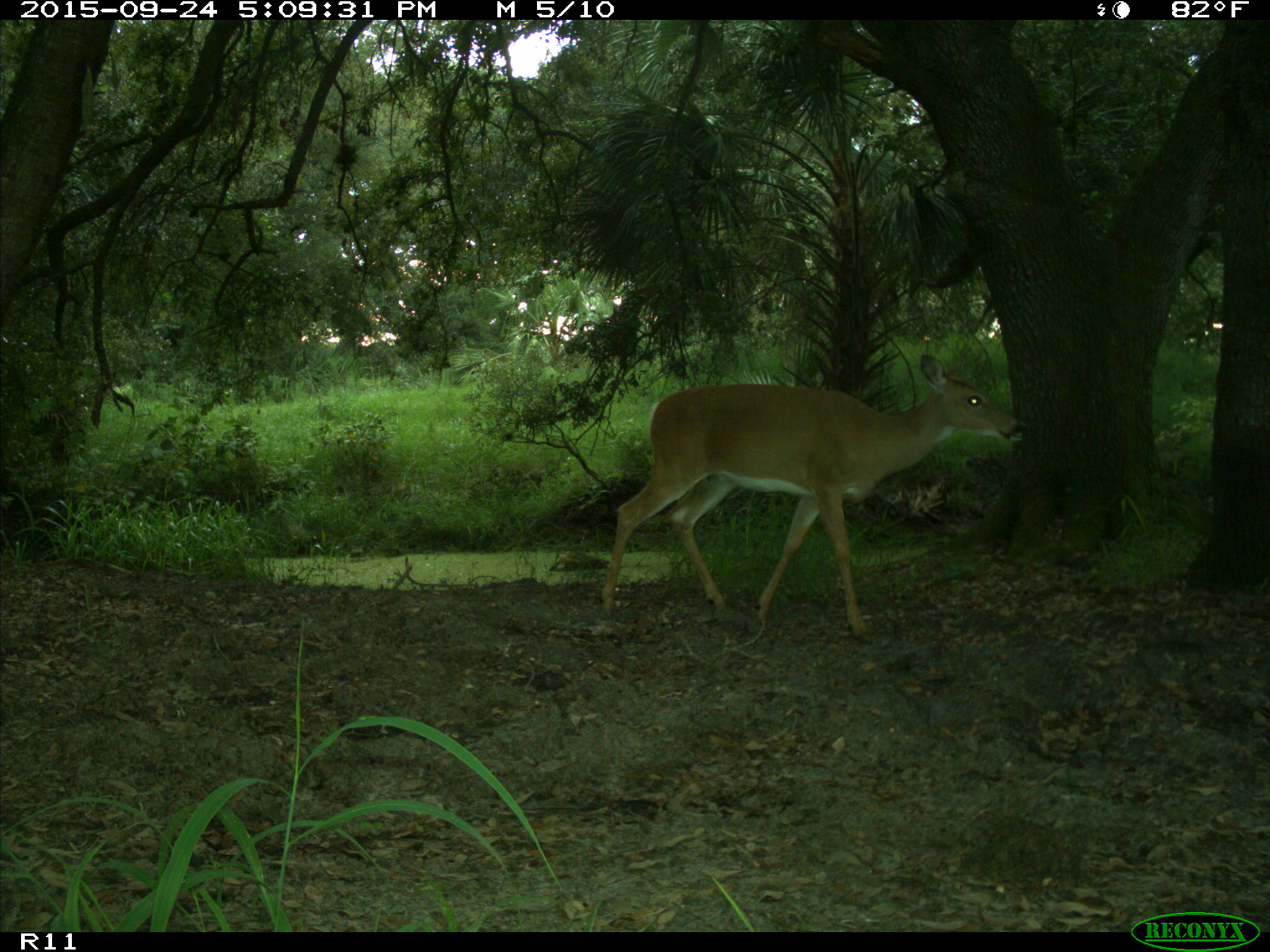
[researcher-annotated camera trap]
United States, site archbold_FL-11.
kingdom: Animalia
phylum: Chordata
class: Mammalia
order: Artiodactyla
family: Cervidae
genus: Odocoileus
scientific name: Odocoileus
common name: deer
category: unidentified deer